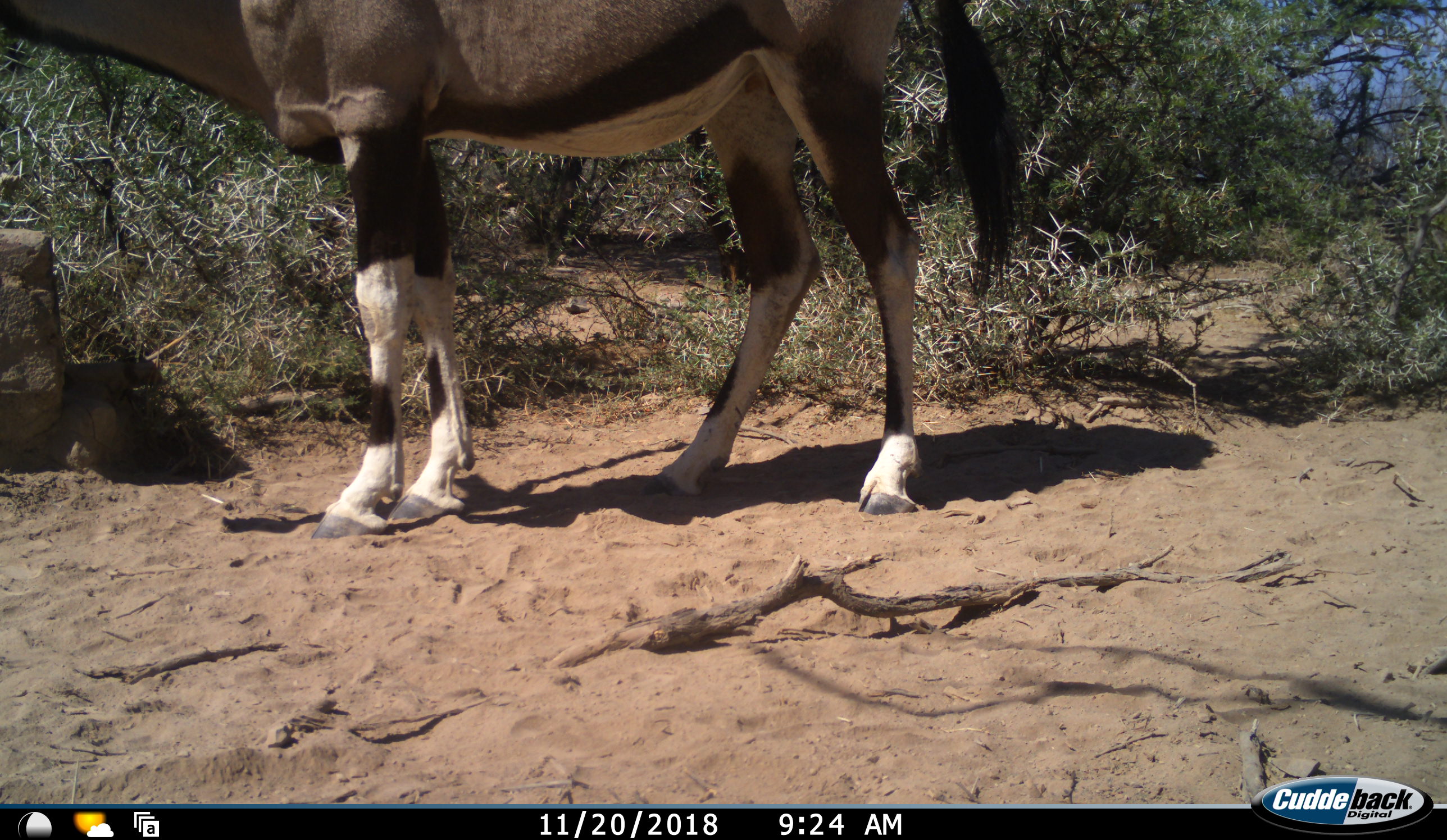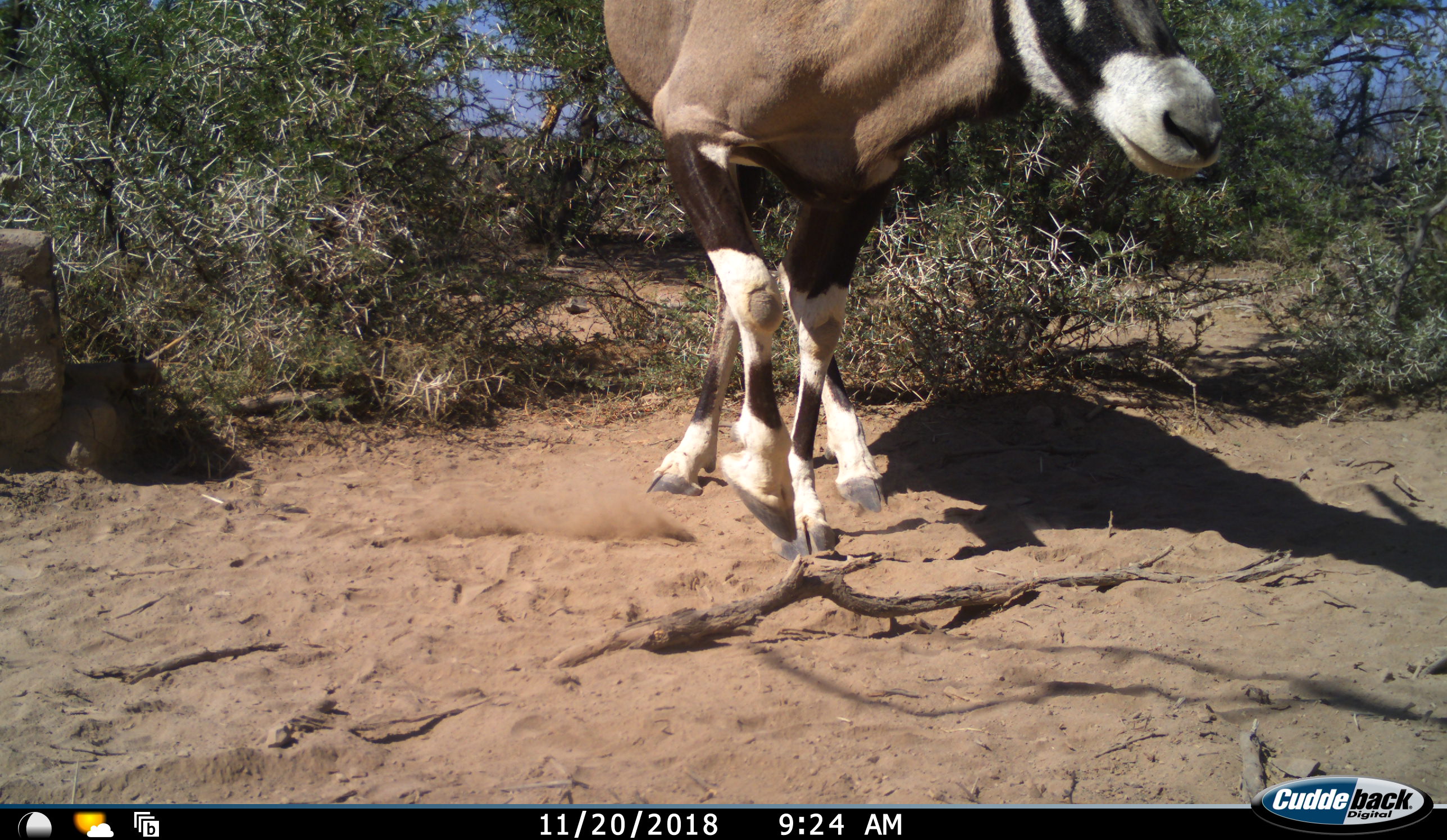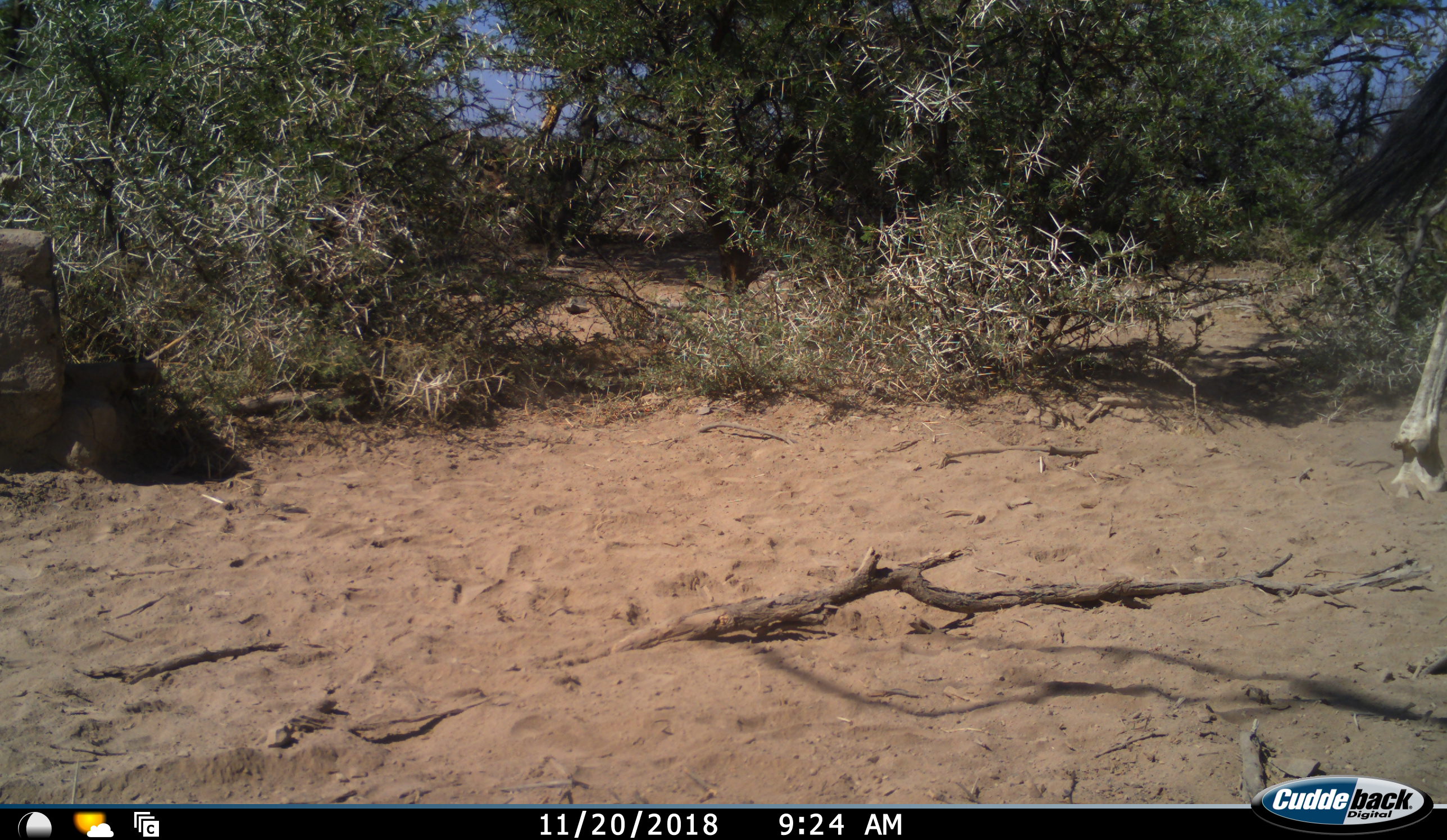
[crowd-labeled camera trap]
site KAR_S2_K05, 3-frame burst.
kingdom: Animalia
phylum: Chordata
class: Mammalia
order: Artiodactyla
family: Bovidae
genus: Oryx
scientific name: Oryx gazella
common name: gemsbok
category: oryx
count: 1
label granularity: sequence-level